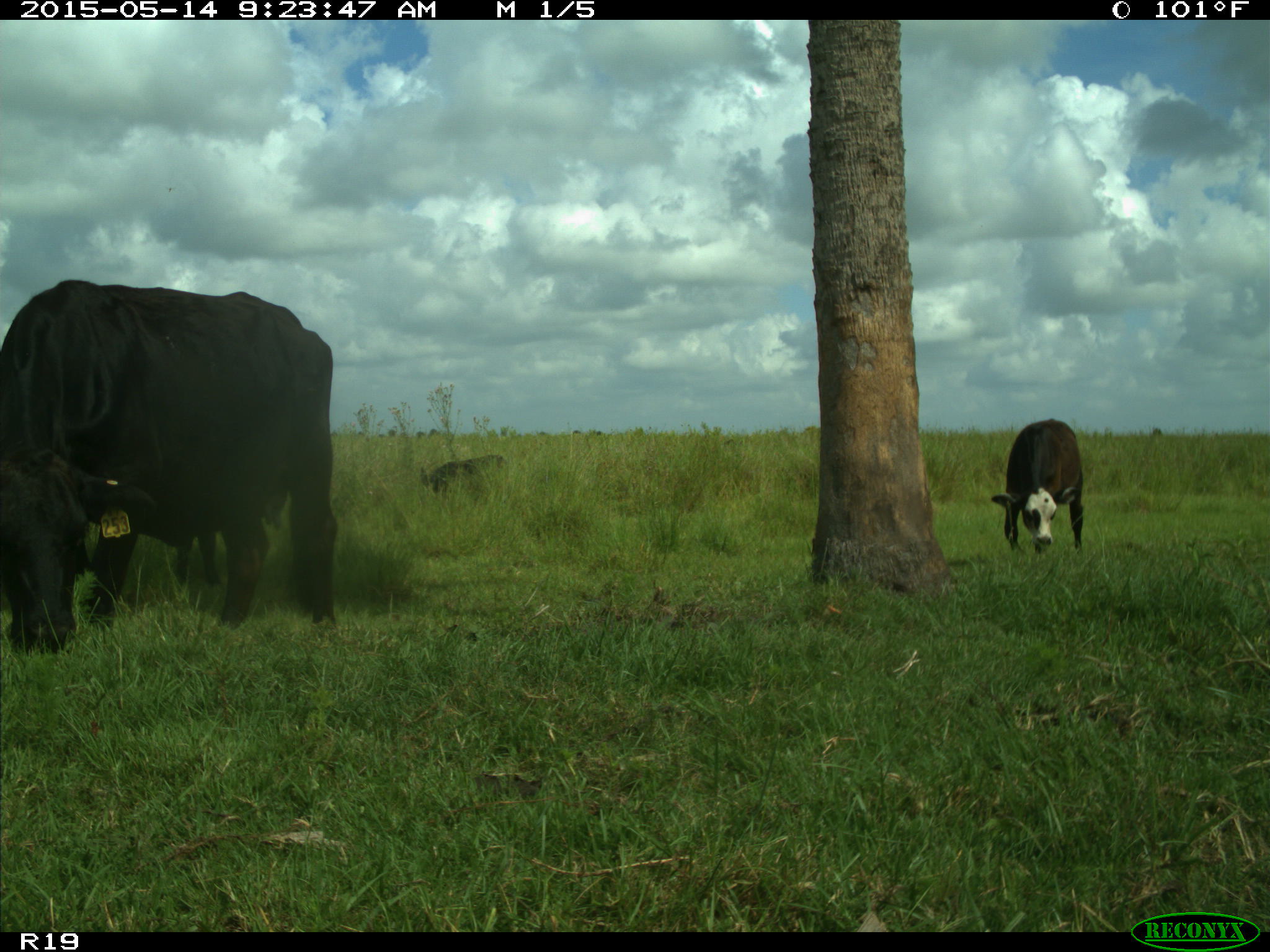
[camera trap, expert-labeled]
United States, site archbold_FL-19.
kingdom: Animalia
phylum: Chordata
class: Mammalia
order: Artiodactyla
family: Bovidae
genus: Bos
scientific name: Bos taurus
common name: domestic cow